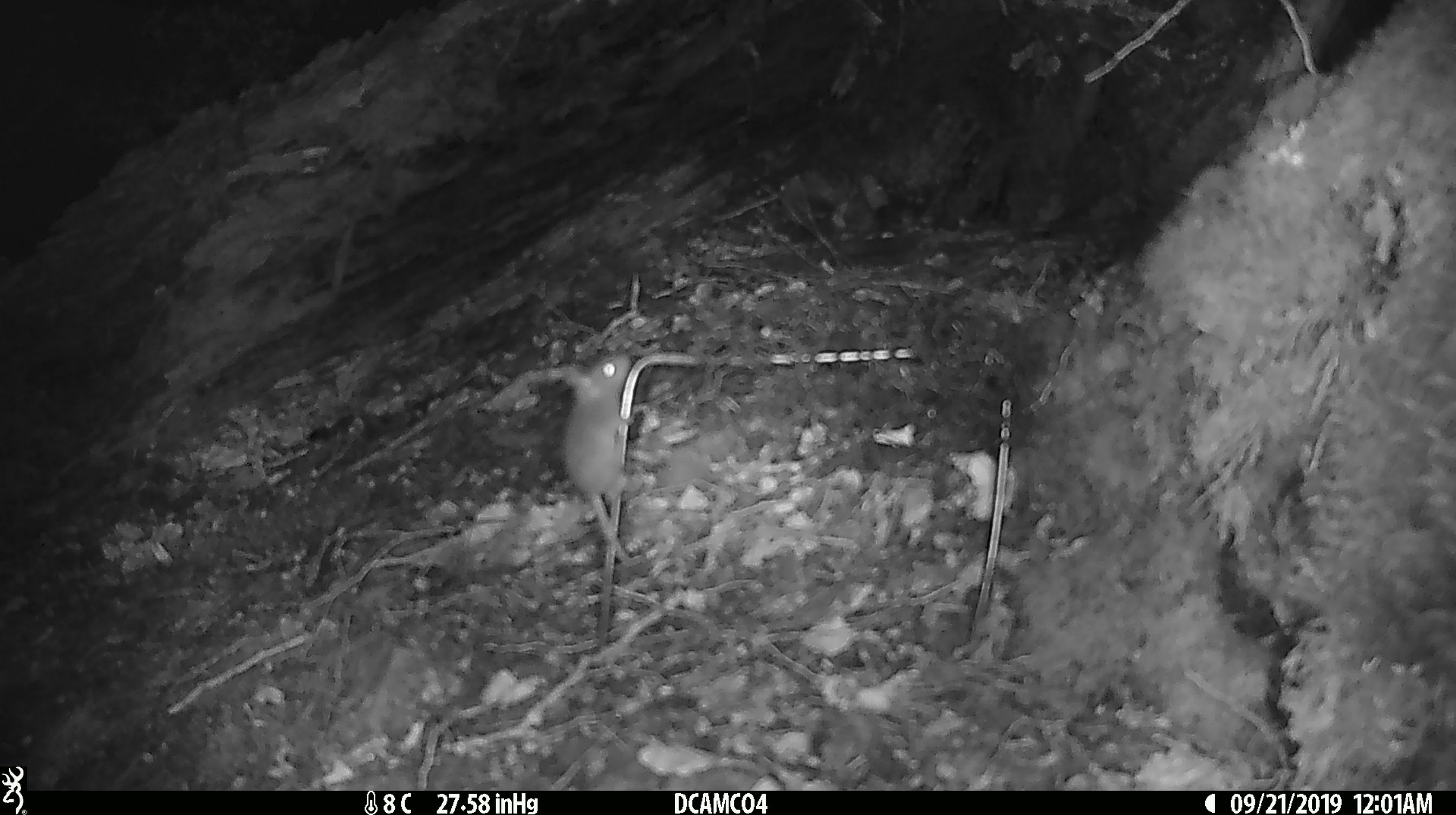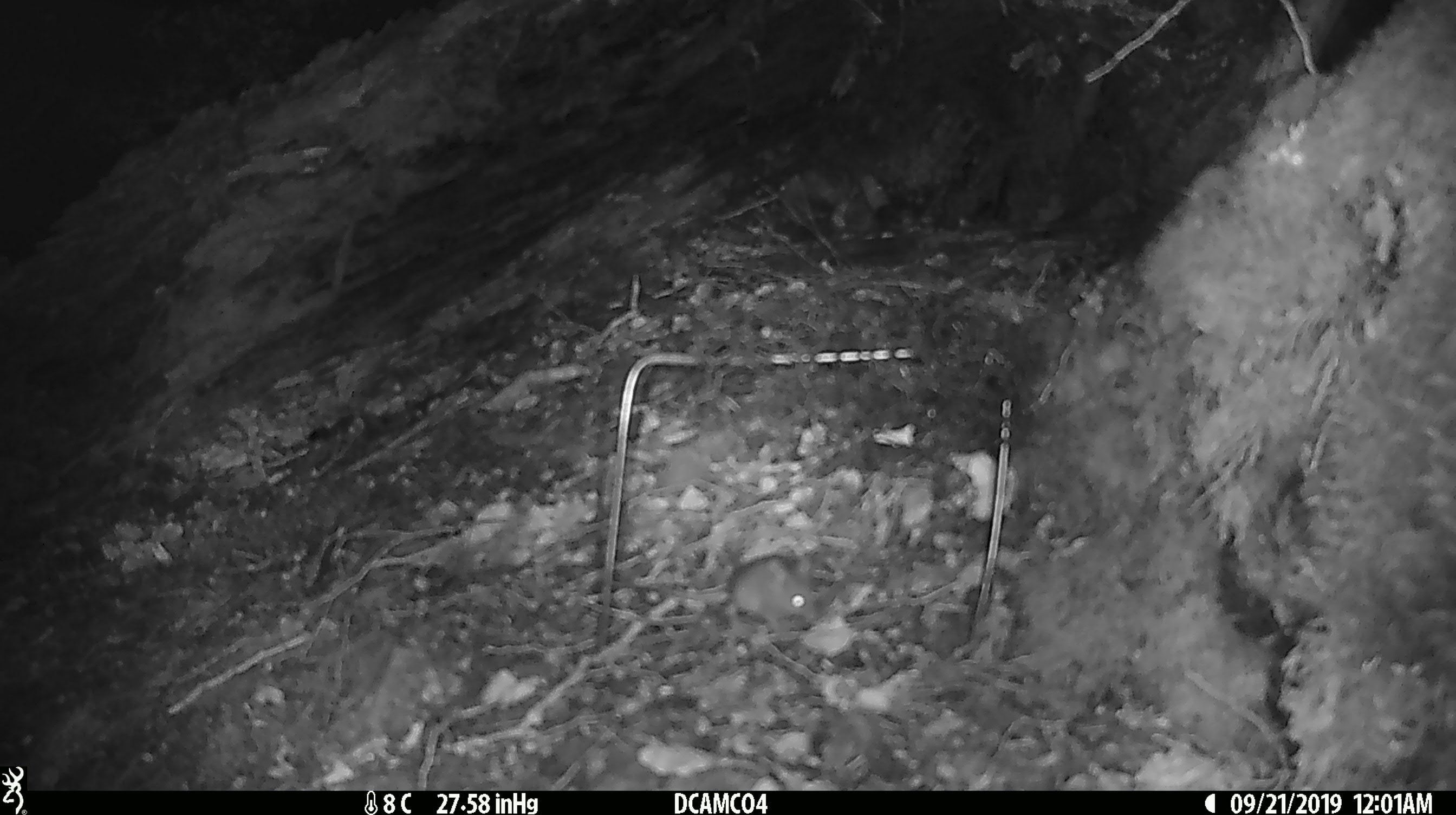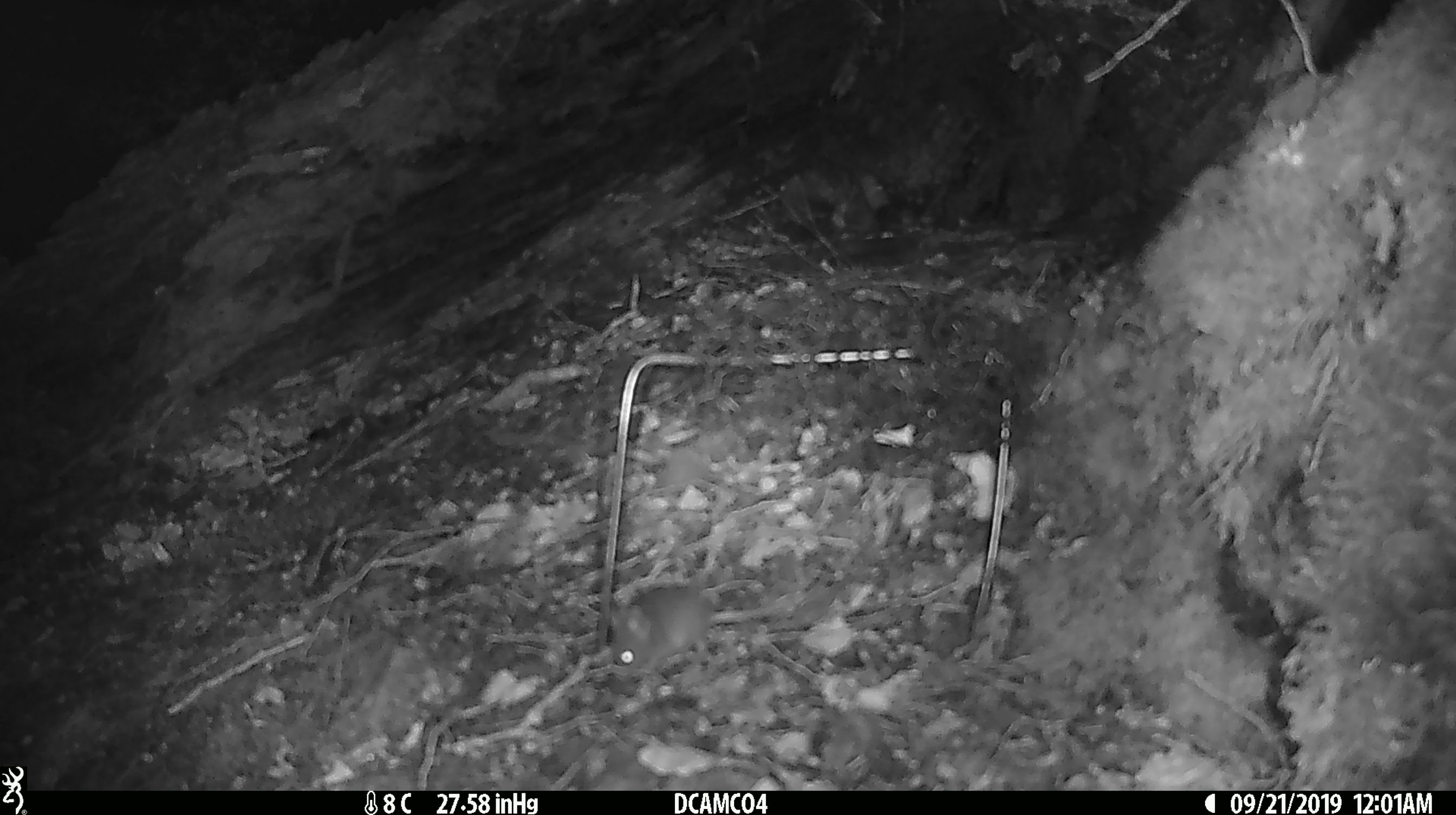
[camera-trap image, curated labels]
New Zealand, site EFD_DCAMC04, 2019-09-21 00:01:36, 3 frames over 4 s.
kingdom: Animalia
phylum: Chordata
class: Mammalia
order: Rodentia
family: Muridae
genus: Mus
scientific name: Mus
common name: mouse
Mouse (Mus).